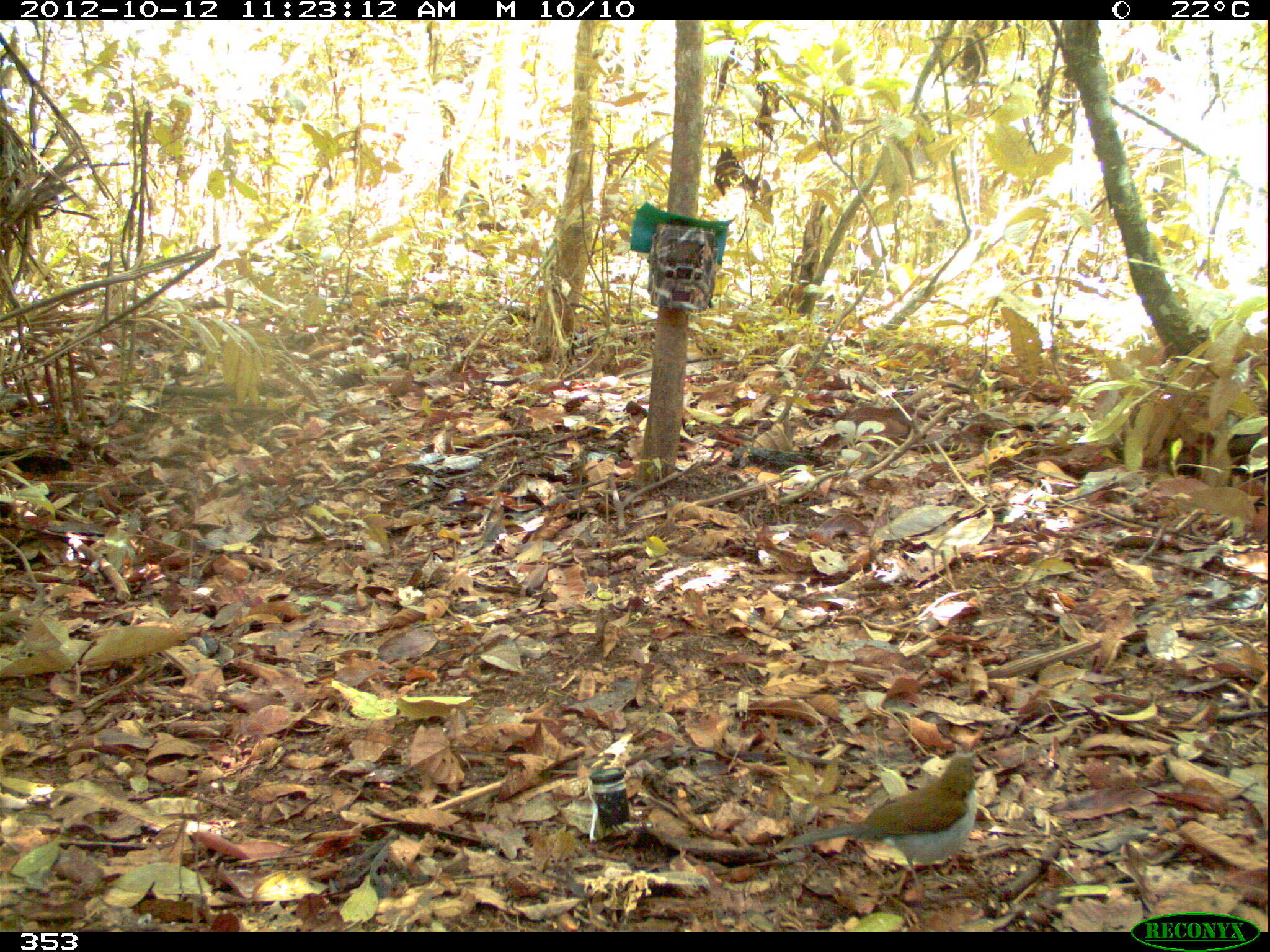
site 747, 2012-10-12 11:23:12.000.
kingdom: Animalia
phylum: Chordata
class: Aves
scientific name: Aves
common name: bird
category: unknown bird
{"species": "unknown bird (bird) (Aves)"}